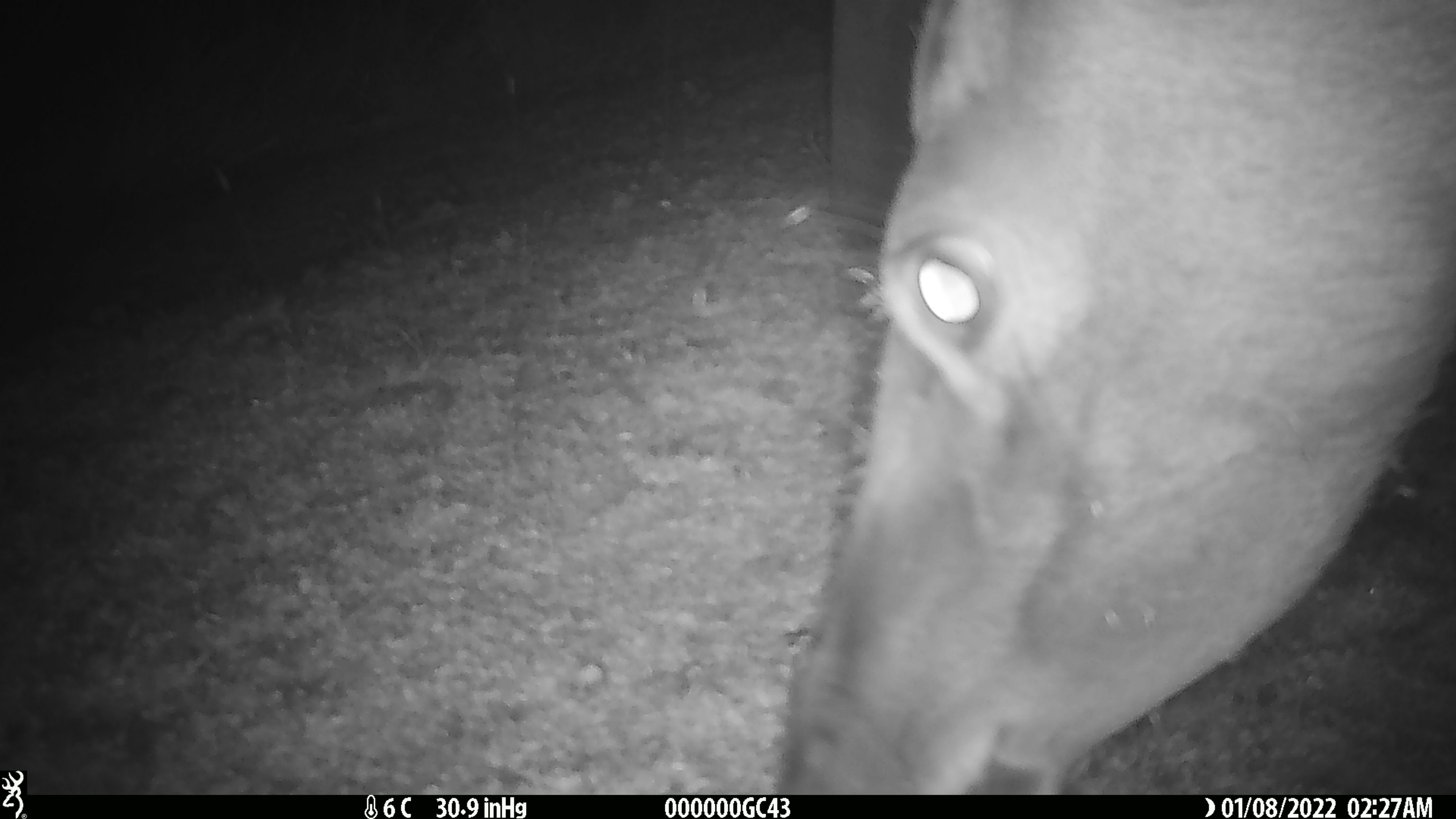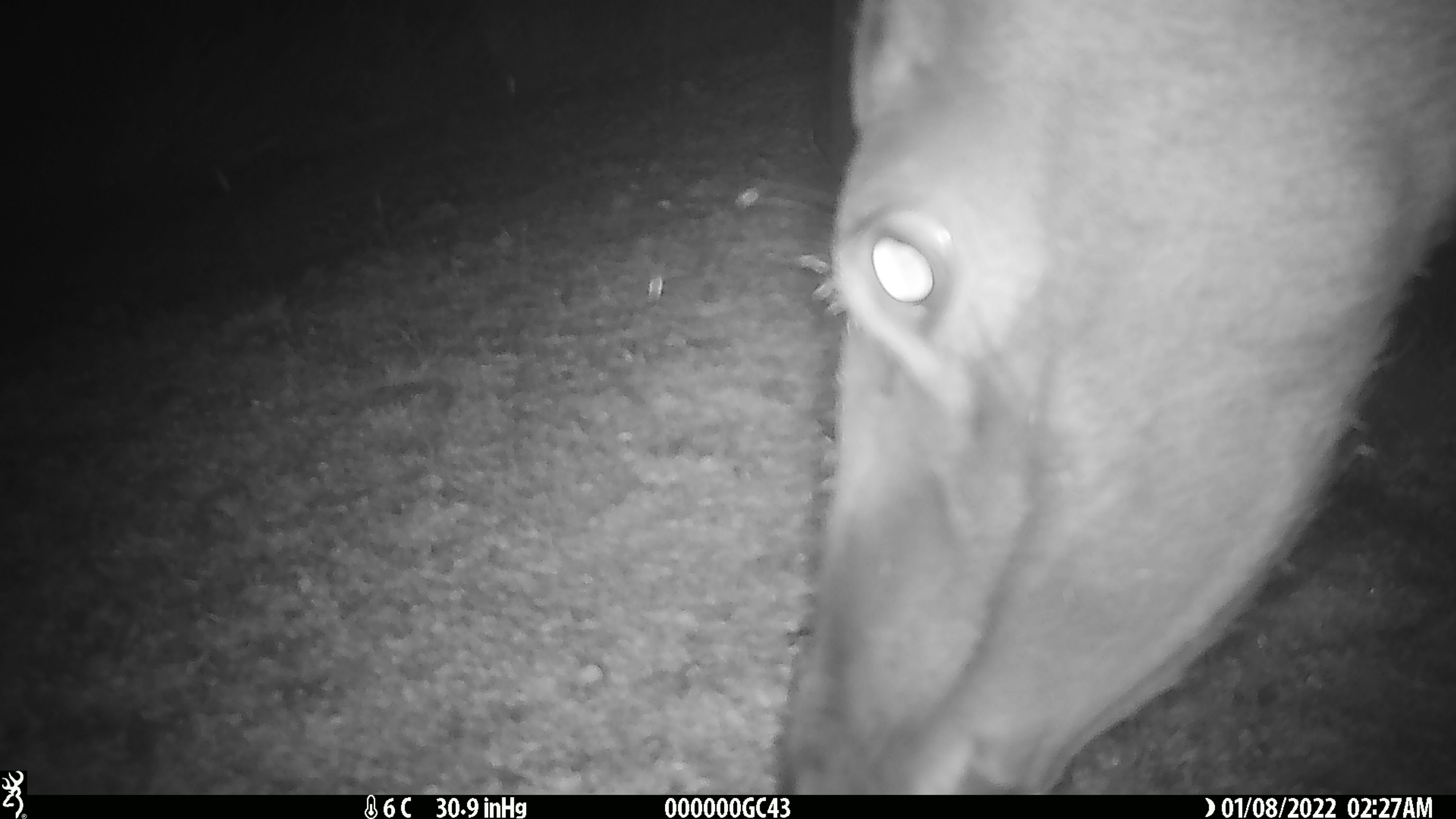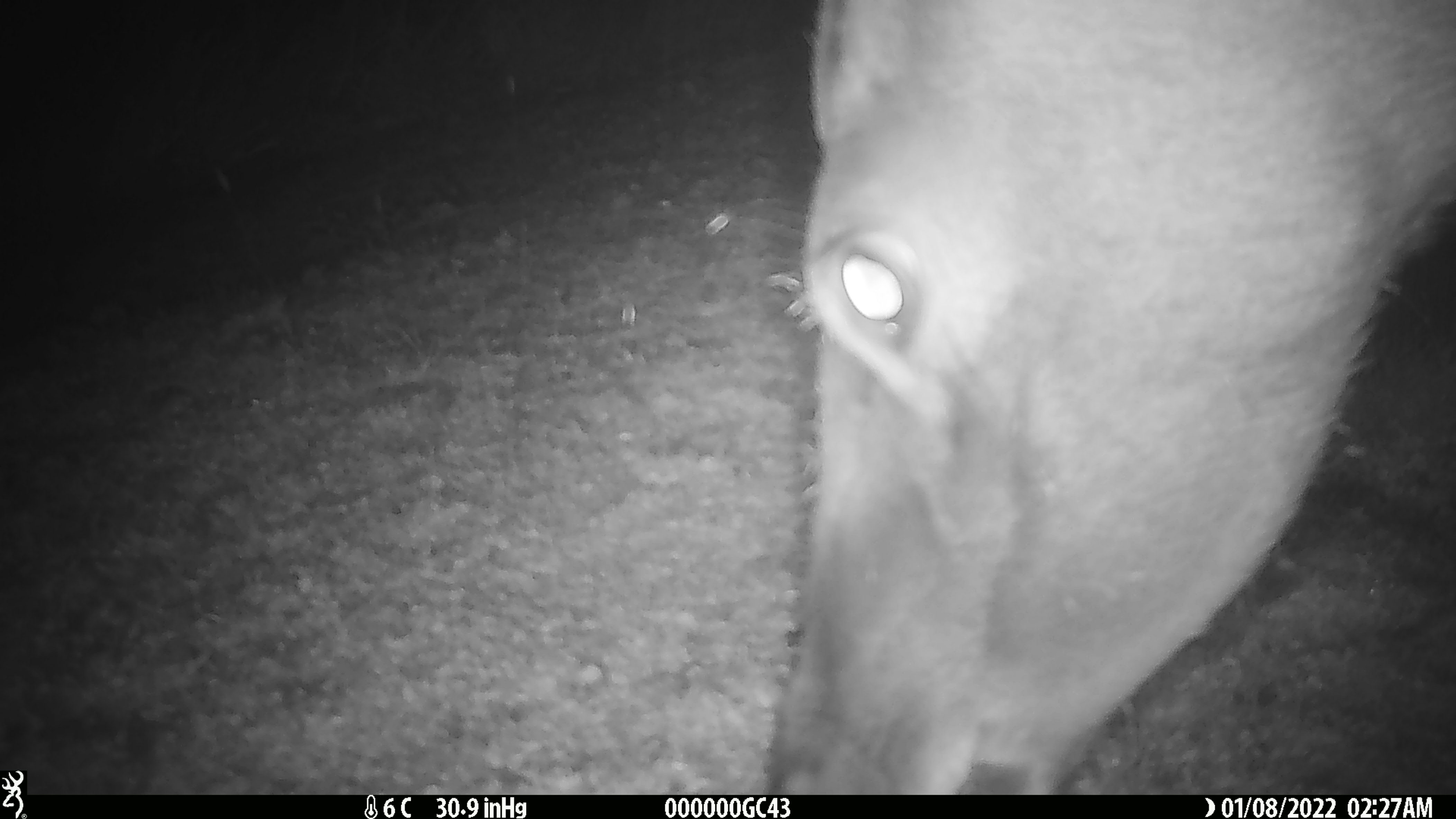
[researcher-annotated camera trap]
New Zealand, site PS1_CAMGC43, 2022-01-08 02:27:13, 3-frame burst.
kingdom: Animalia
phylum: Chordata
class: Mammalia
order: Artiodactyla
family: Cervidae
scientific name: Cervidae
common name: deer